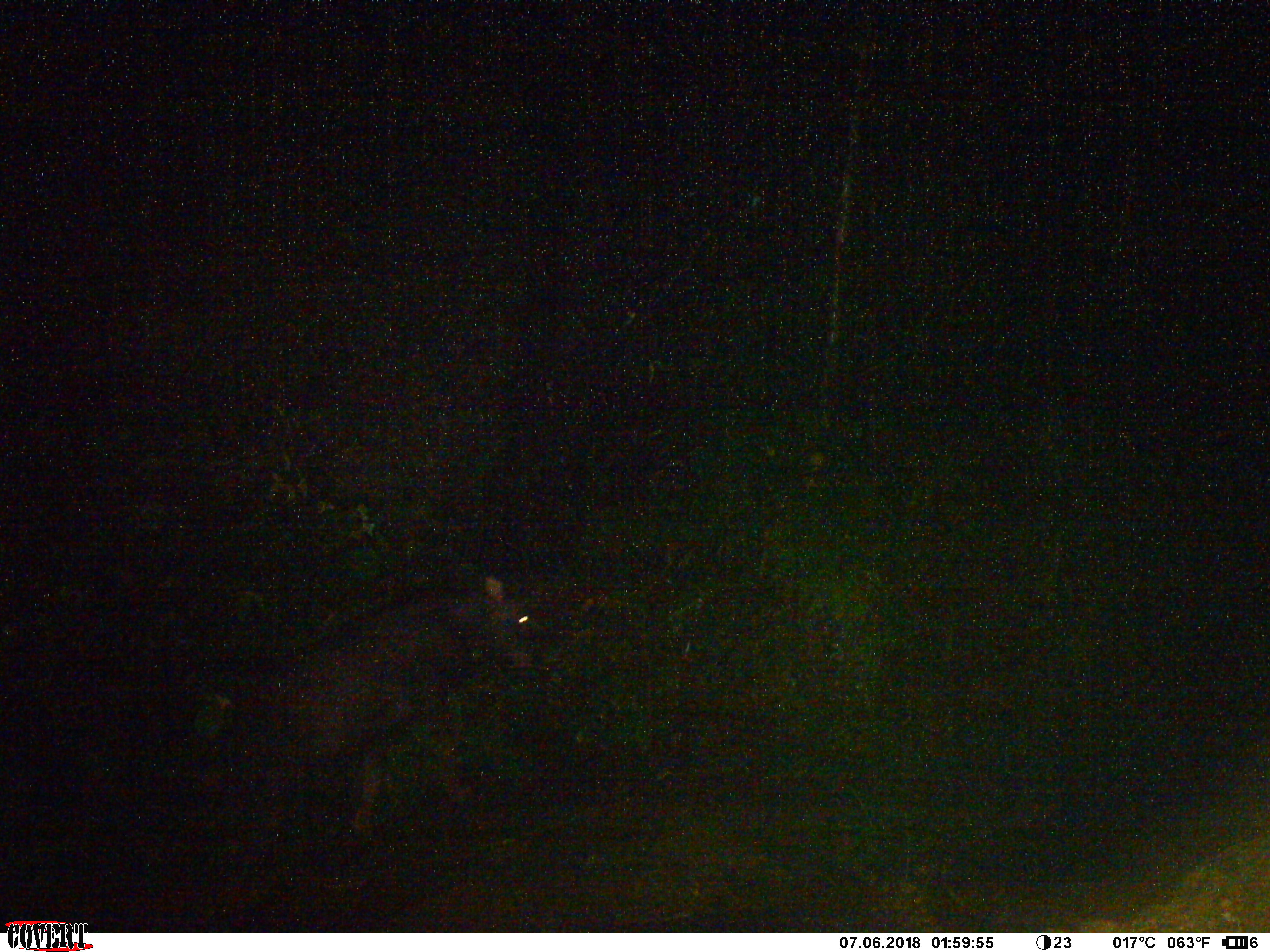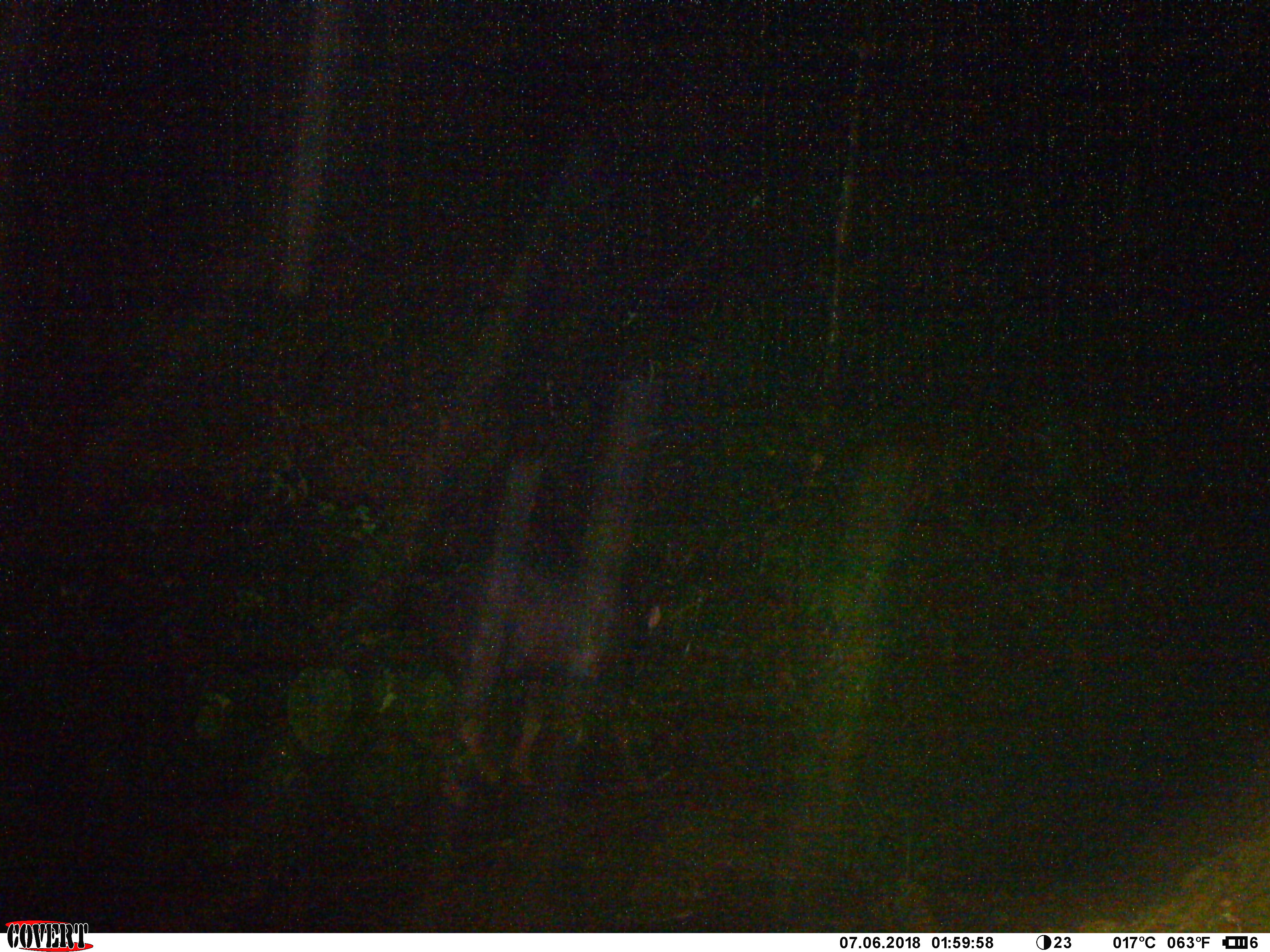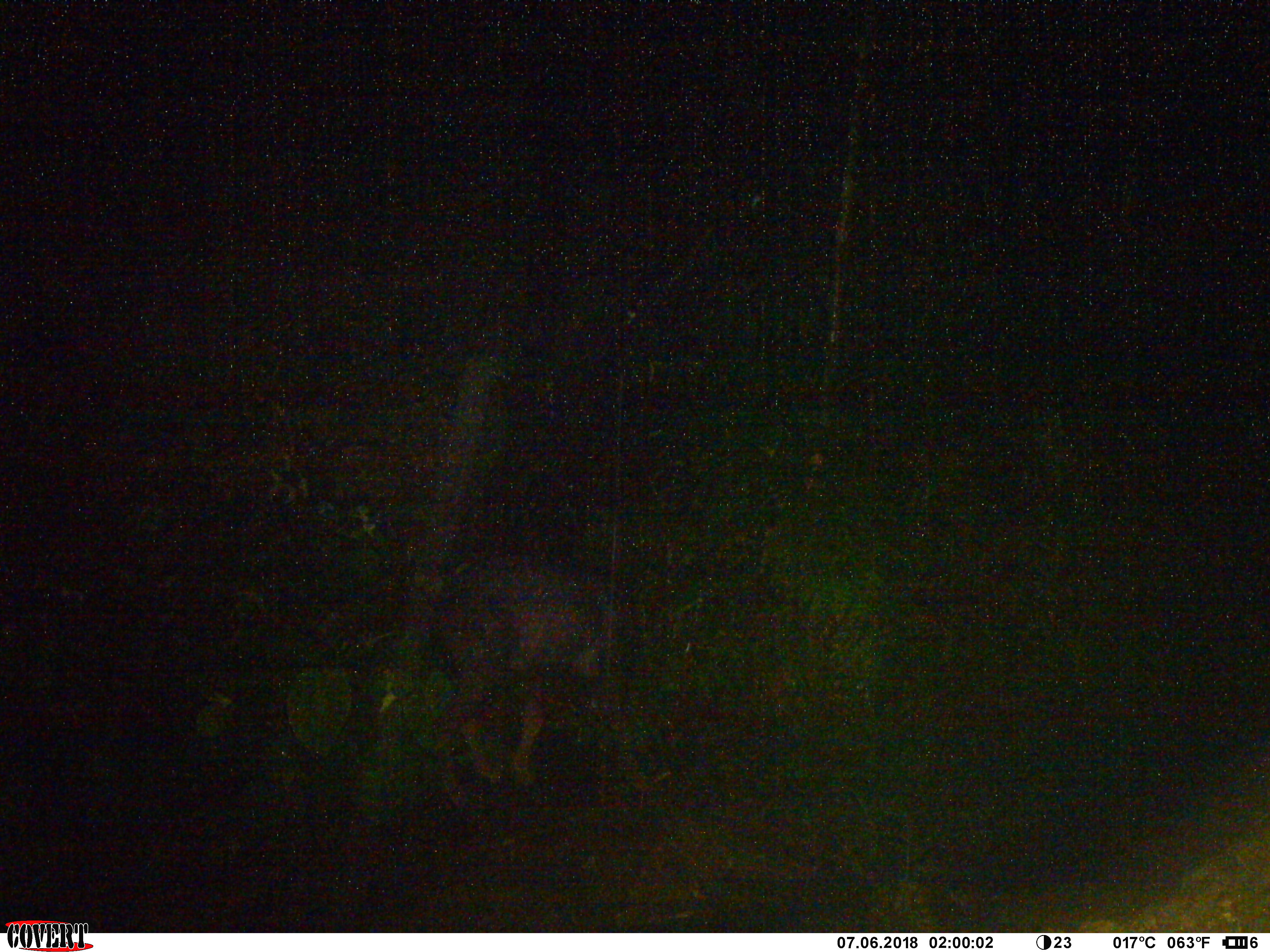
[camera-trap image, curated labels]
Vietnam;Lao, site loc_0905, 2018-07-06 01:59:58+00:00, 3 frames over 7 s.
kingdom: Animalia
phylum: Chordata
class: Mammalia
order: Artiodactyla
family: Bovidae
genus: Capricornis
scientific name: Capricornis sumatraensis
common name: chinese serow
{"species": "chinese serow (Capricornis sumatraensis)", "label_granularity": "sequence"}